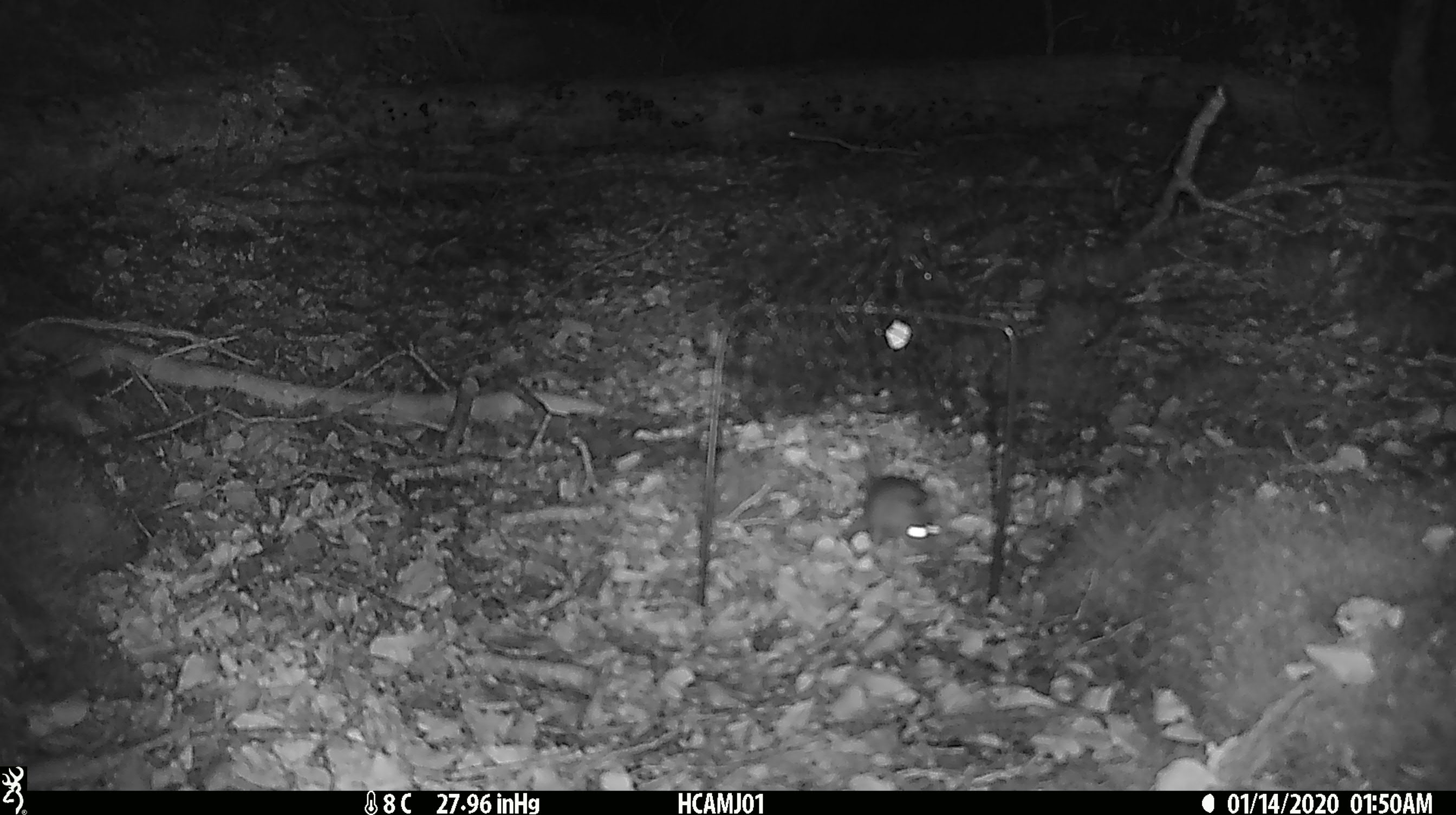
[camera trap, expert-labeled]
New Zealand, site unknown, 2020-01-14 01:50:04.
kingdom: Animalia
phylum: Chordata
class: Mammalia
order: Rodentia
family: Muridae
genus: Mus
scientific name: Mus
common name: mouse